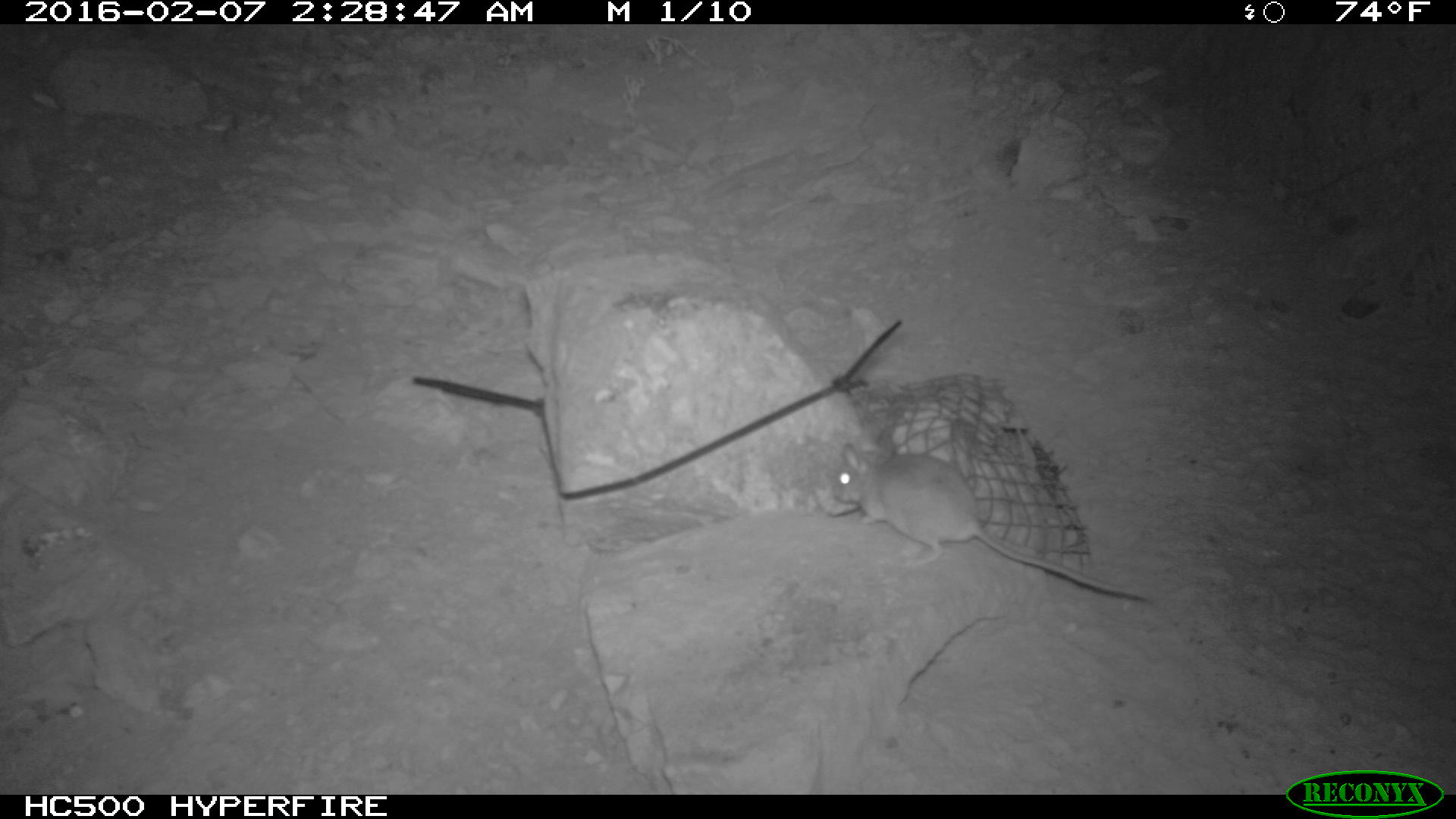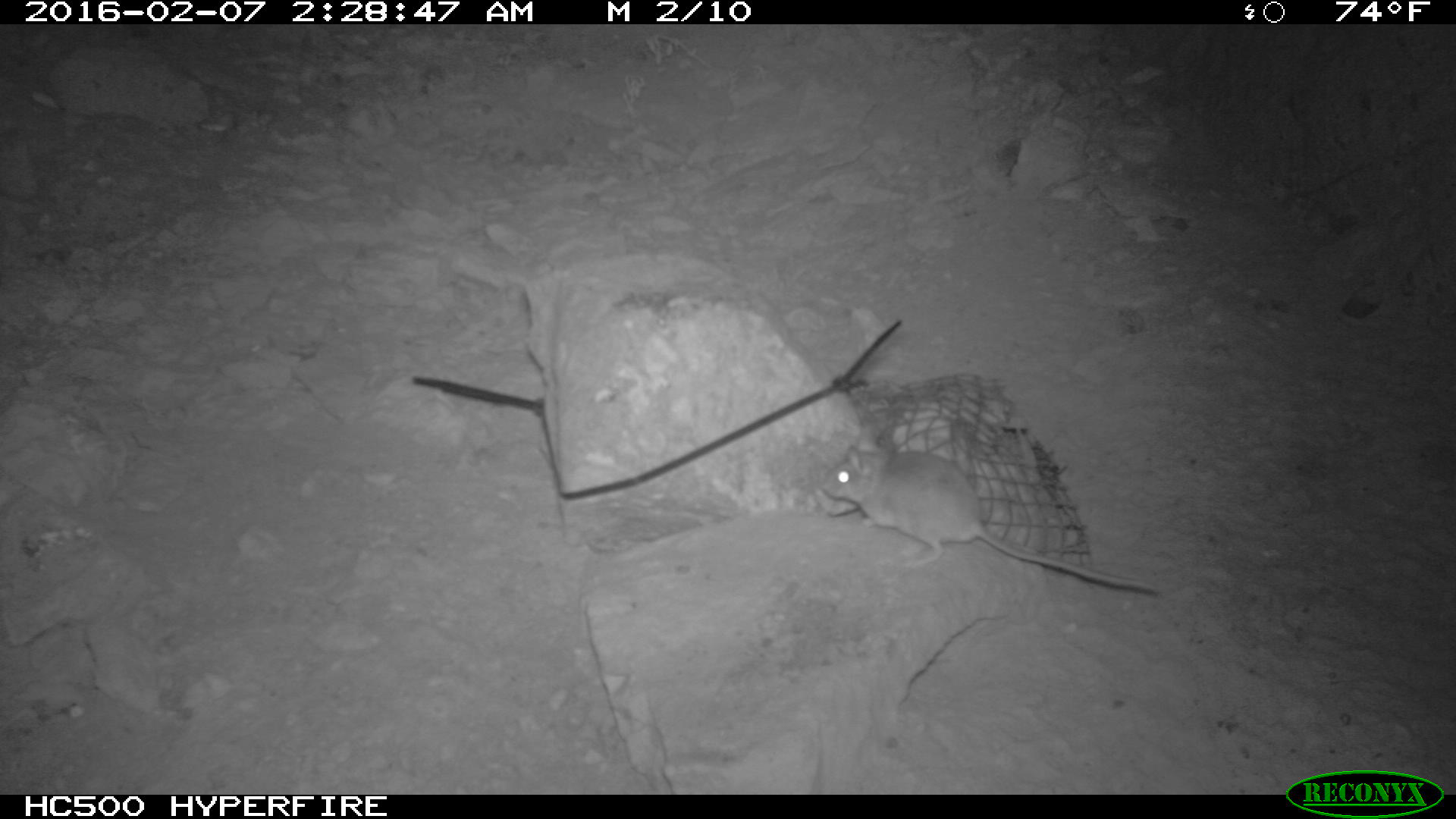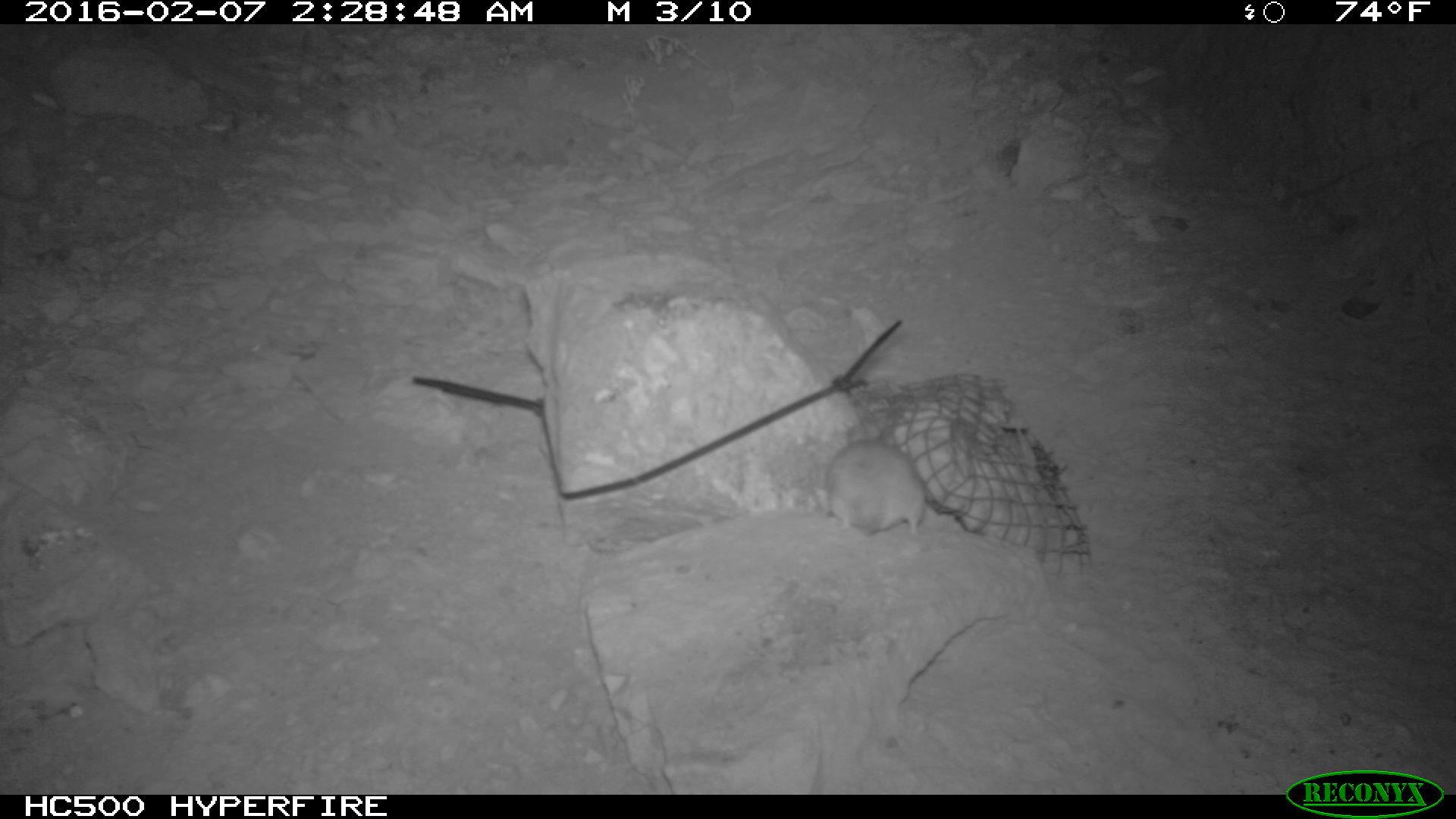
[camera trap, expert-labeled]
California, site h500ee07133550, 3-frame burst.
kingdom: Animalia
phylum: Chordata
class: Mammalia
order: Rodentia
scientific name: Rodentia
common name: rodent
Rodent (Rodentia).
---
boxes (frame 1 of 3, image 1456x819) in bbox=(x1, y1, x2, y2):
rodent: bbox=(832, 441, 1150, 601)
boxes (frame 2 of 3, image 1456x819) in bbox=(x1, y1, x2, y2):
rodent: bbox=(815, 441, 1168, 595)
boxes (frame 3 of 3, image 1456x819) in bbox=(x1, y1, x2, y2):
rodent: bbox=(822, 422, 929, 542)